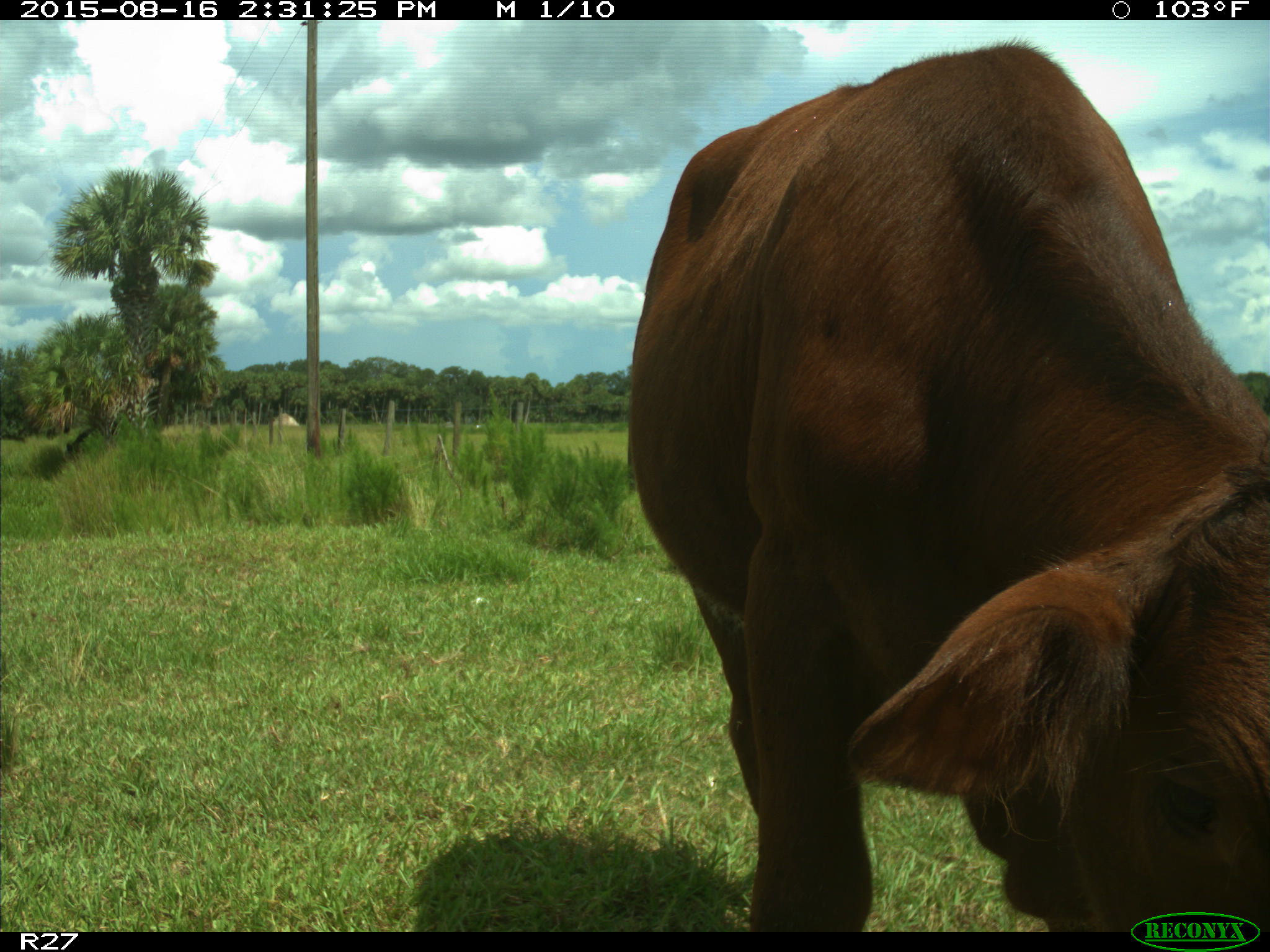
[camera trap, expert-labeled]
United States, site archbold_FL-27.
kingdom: Animalia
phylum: Chordata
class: Mammalia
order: Artiodactyla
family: Bovidae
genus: Bos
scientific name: Bos taurus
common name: domestic cow